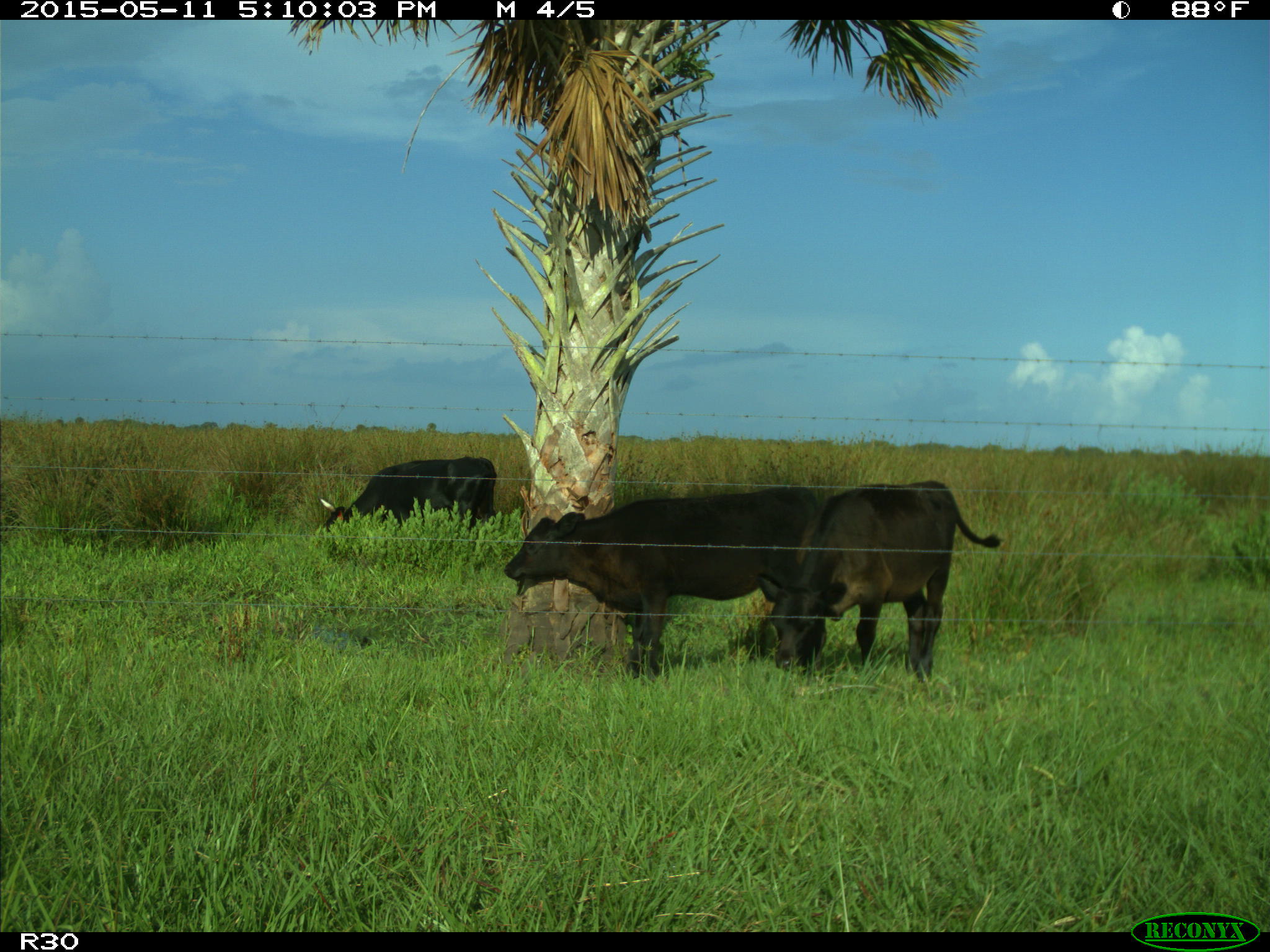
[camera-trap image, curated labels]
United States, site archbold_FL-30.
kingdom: Animalia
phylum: Chordata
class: Mammalia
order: Artiodactyla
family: Bovidae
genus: Bos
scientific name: Bos taurus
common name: domestic cow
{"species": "Bos taurus (domestic cow)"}